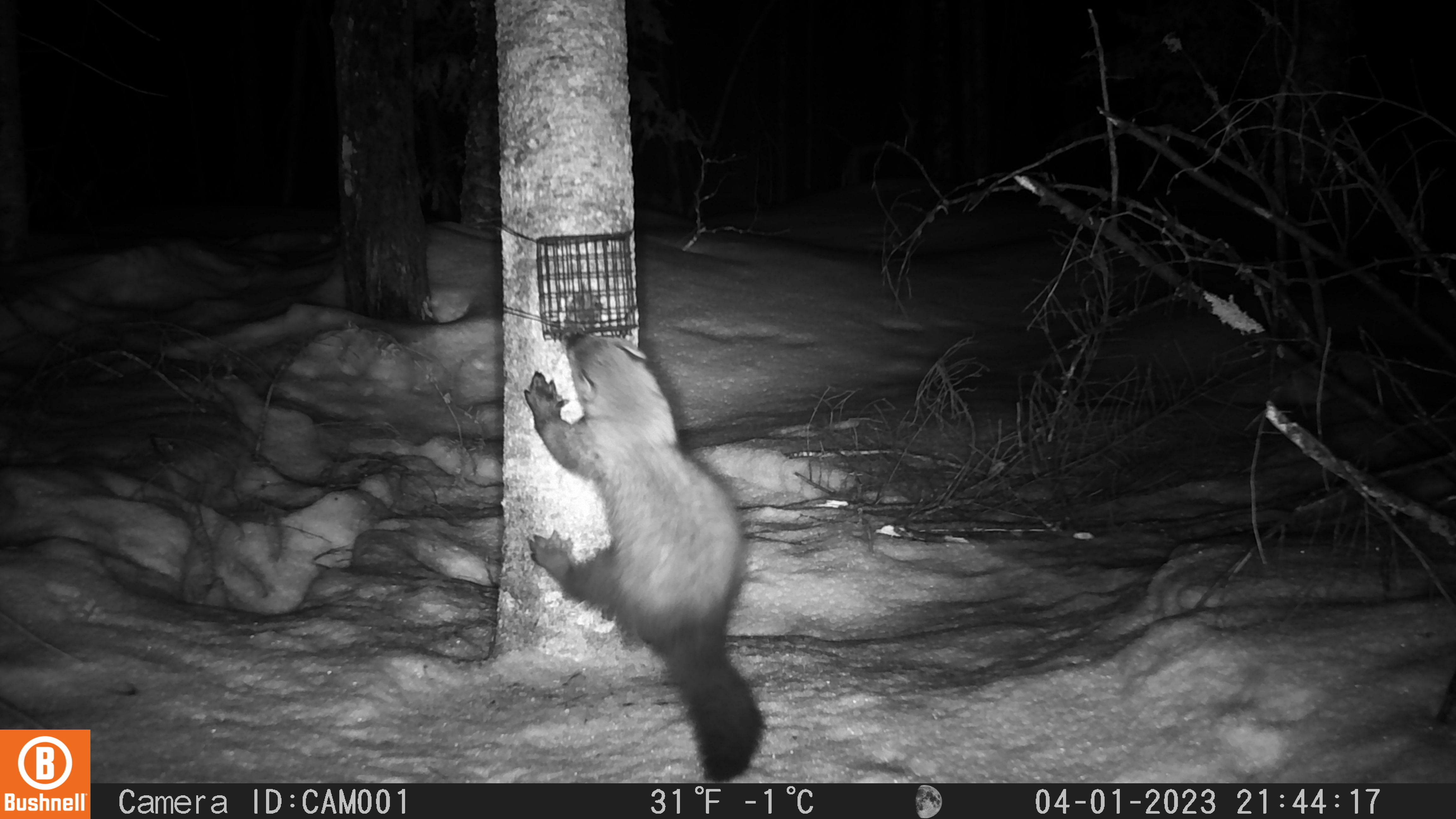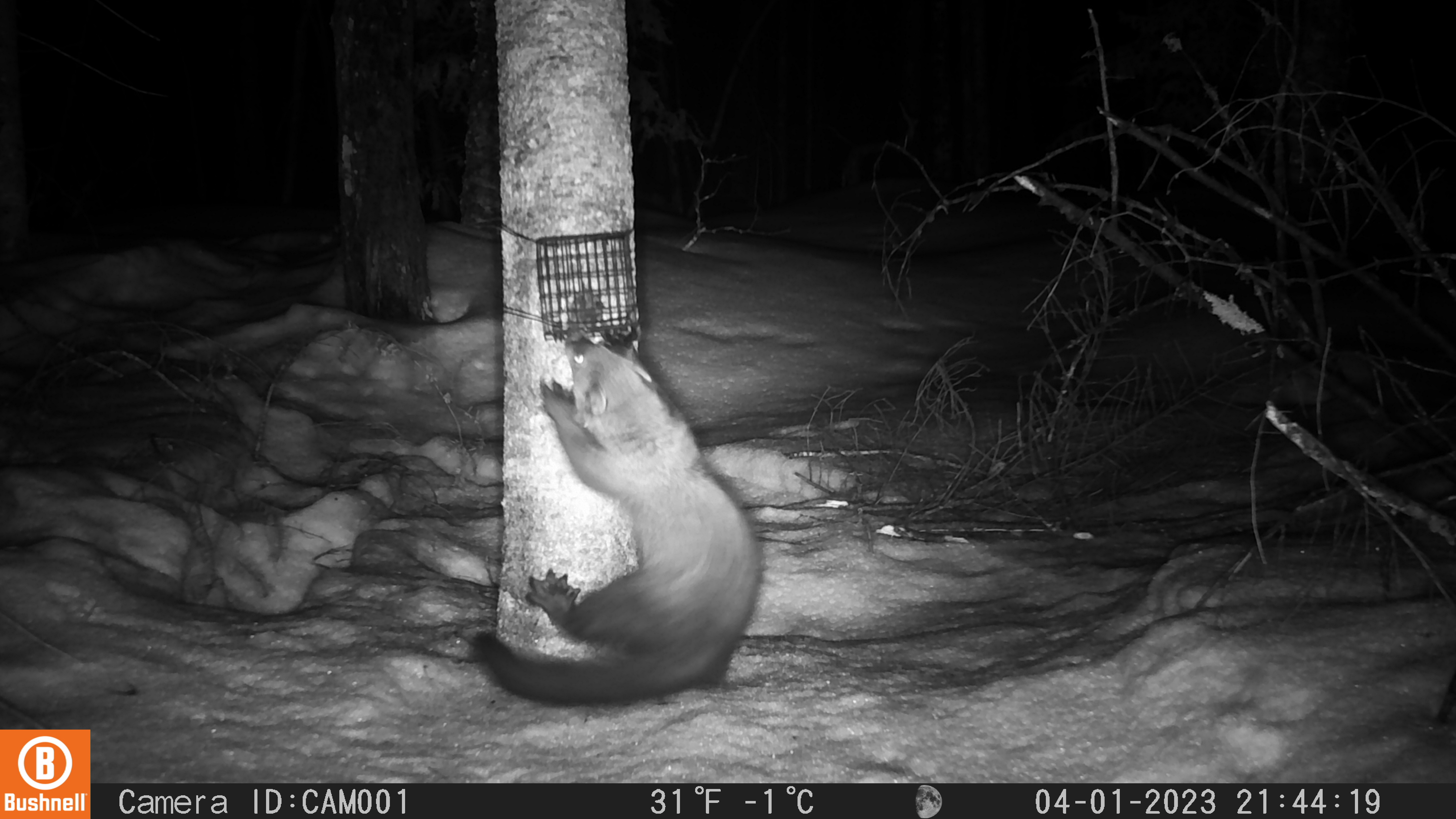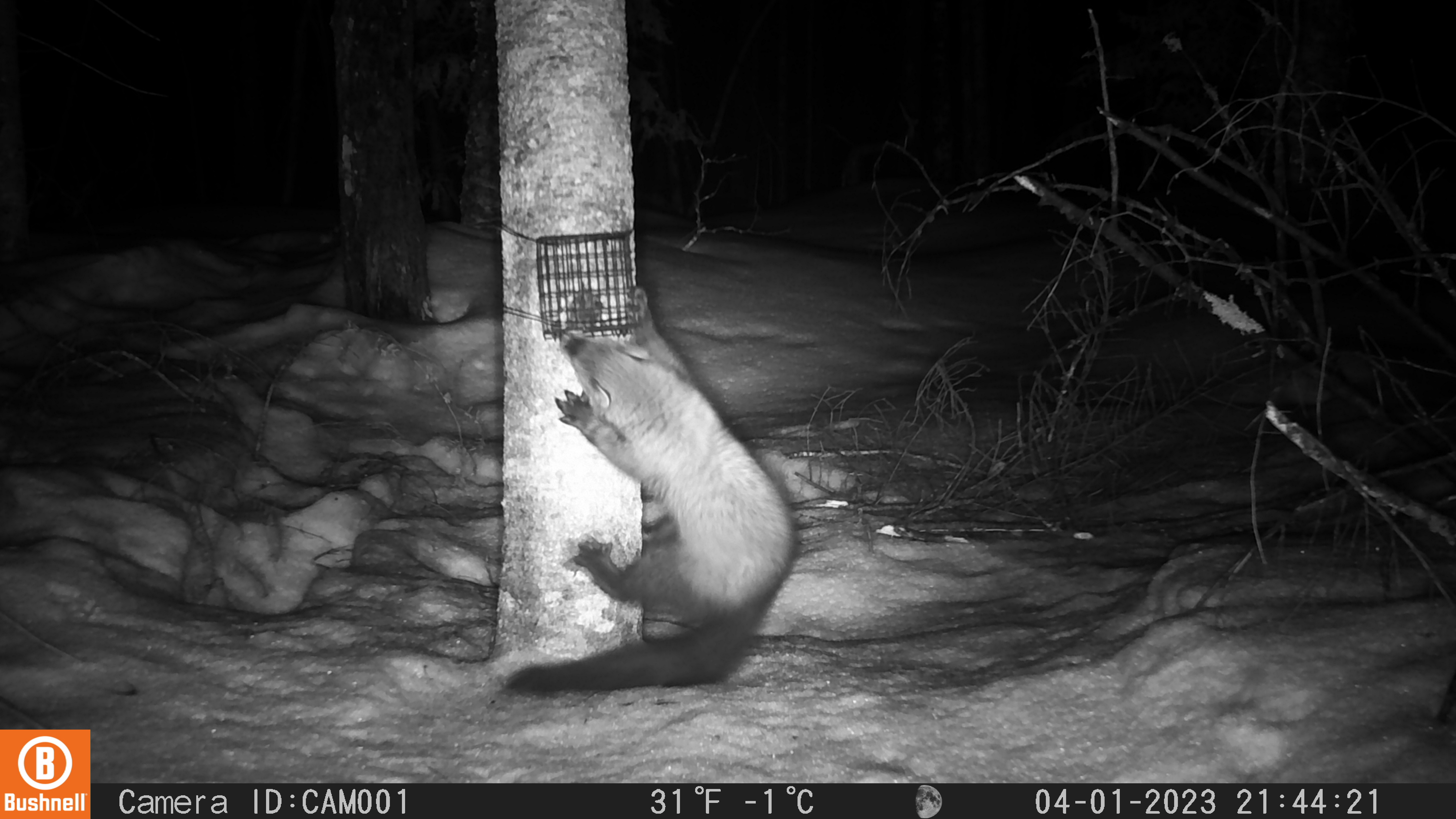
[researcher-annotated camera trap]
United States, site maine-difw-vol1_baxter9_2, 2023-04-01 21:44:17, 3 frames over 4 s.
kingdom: Animalia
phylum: Chordata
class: Mammalia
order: Carnivora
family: Mustelidae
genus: Pekania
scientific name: Pekania pennanti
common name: fisher